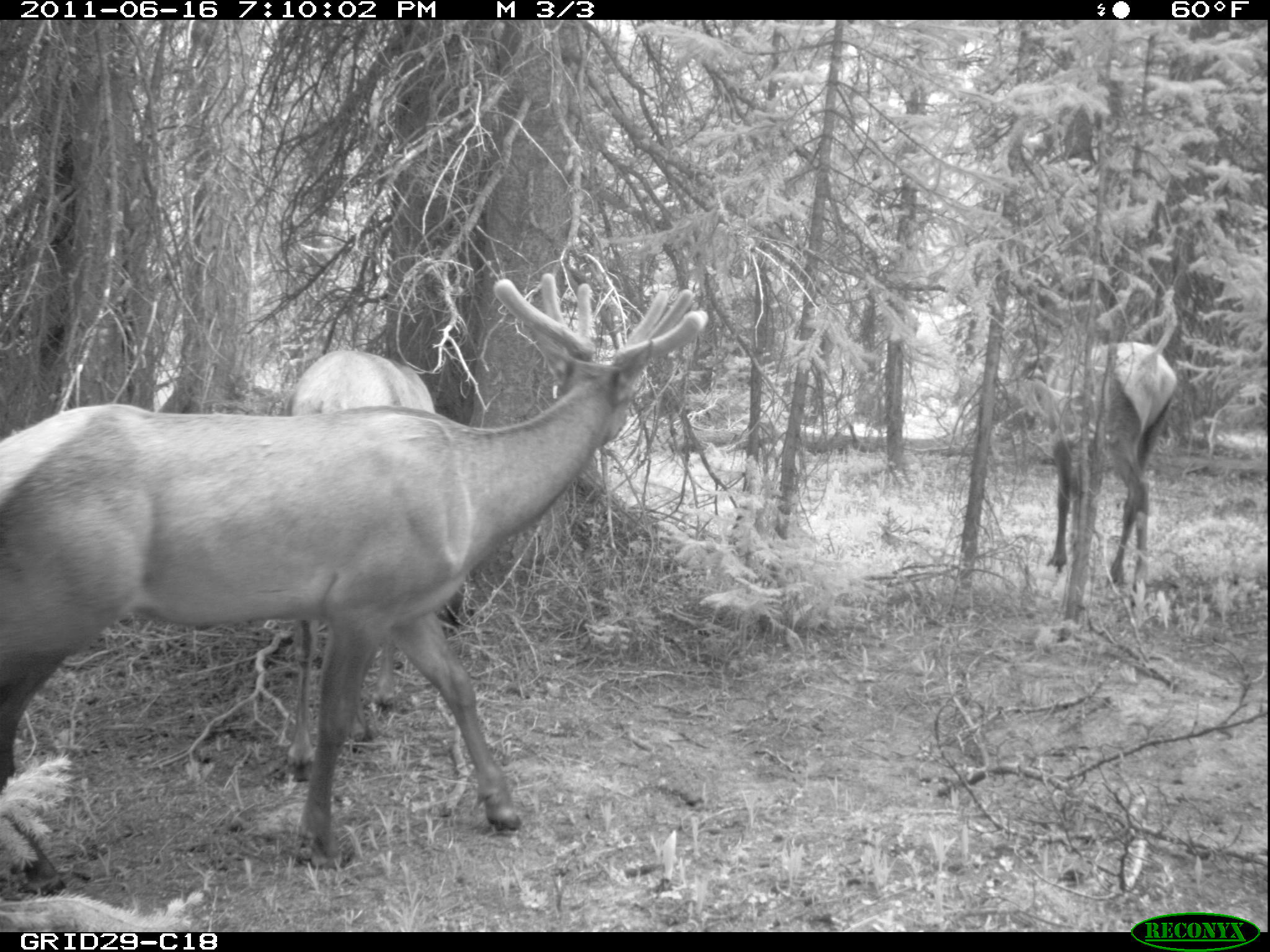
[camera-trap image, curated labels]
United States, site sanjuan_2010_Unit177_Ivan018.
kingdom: Animalia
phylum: Chordata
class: Mammalia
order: Artiodactyla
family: Cervidae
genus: Cervus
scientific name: Cervus elaphus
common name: red deer